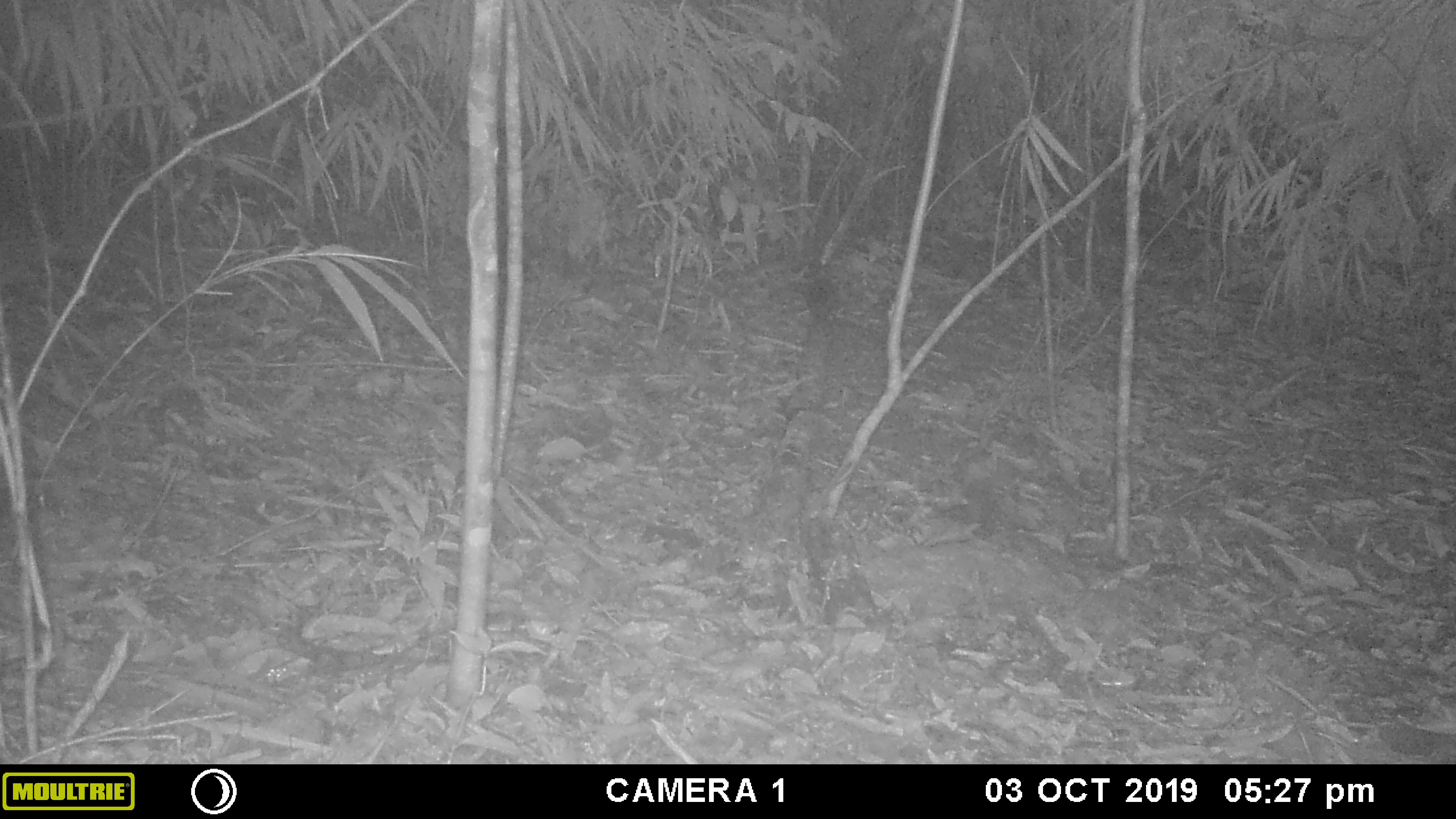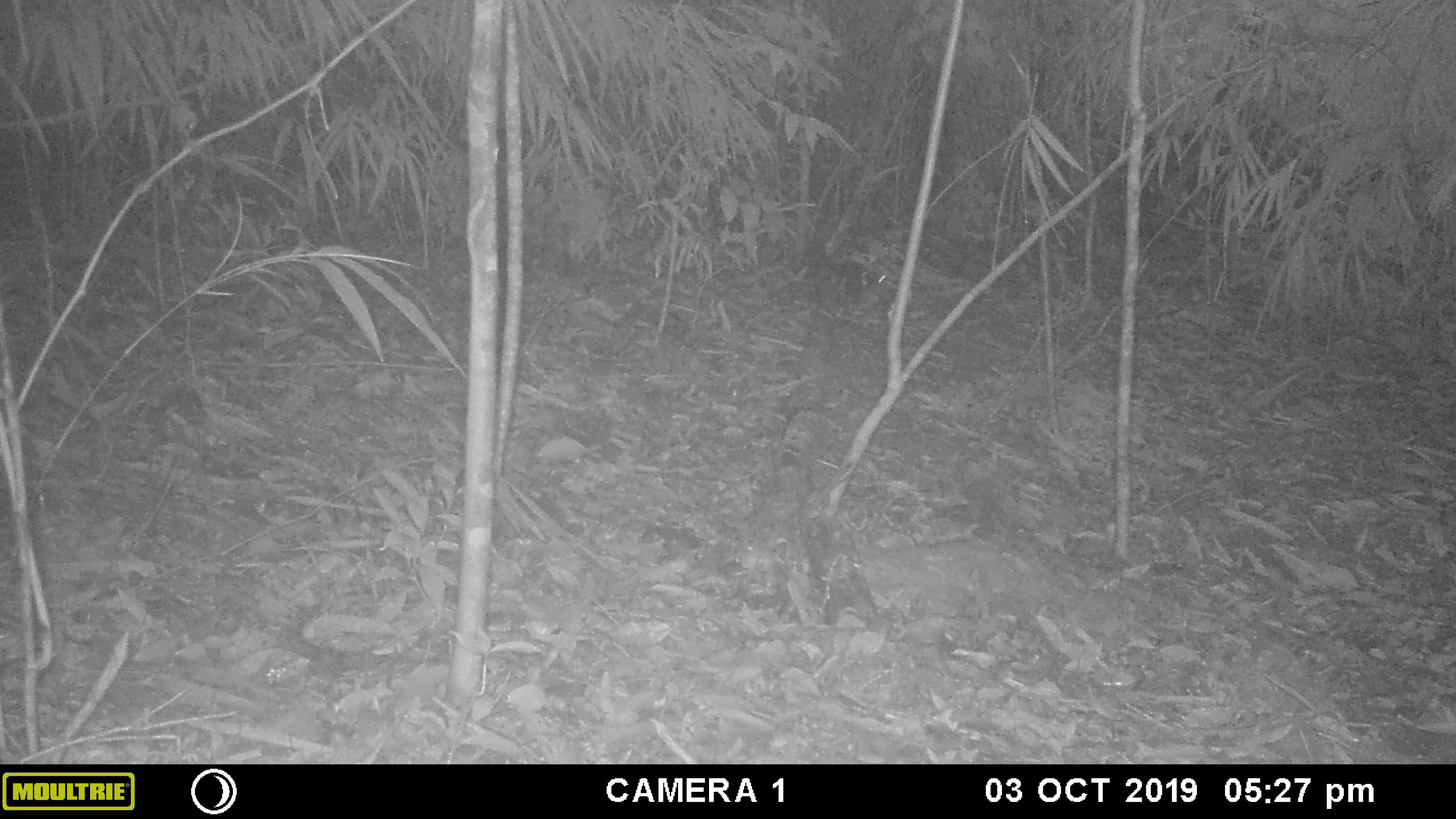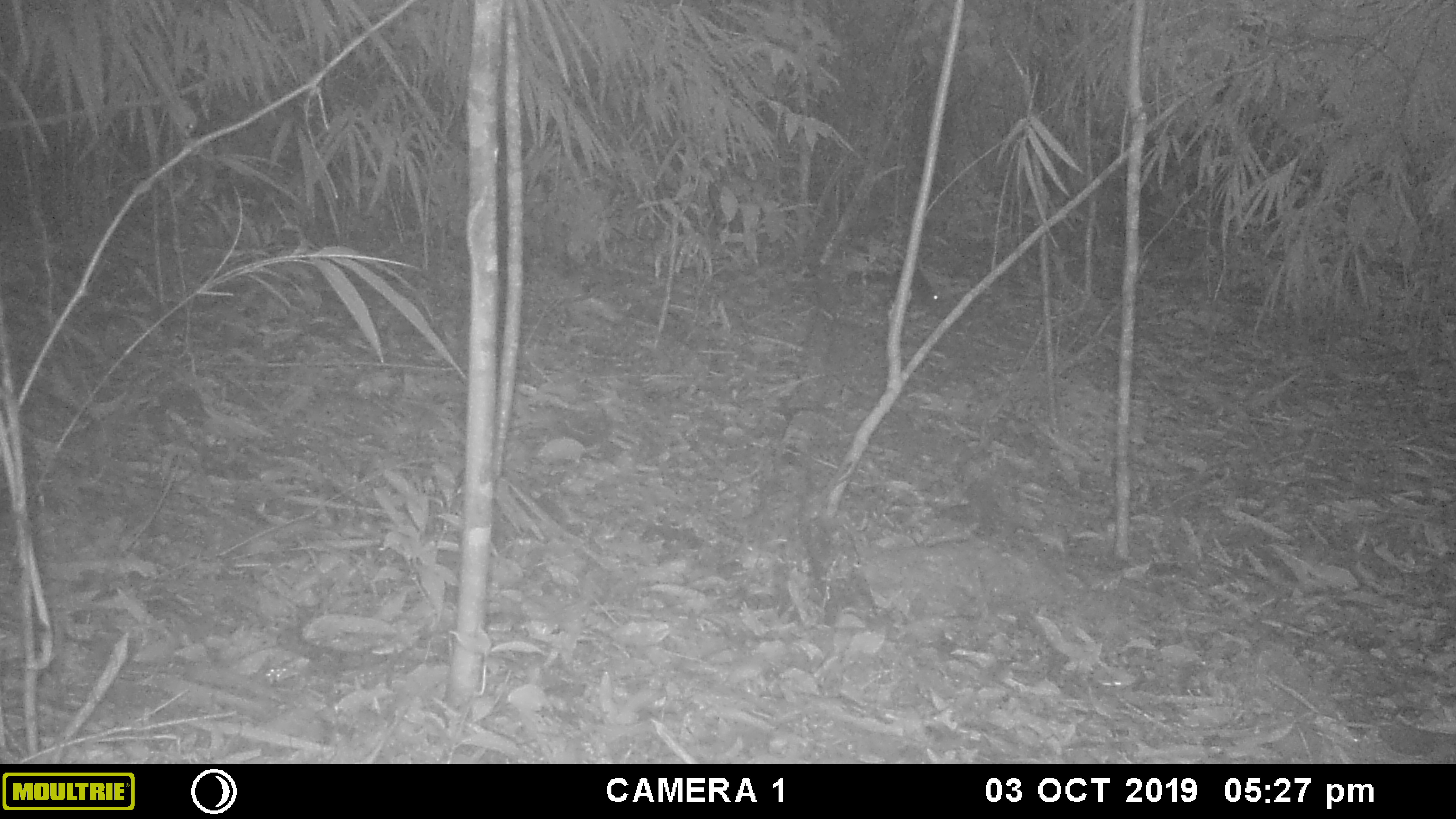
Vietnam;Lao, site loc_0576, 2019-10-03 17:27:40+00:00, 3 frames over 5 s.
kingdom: Animalia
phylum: Chordata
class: Mammalia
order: Rodentia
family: Sciuridae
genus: Sciurus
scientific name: Sciurus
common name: squirrel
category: unidentified squirrel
Unidentified squirrel (squirrel) (Sciurus). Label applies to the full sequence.